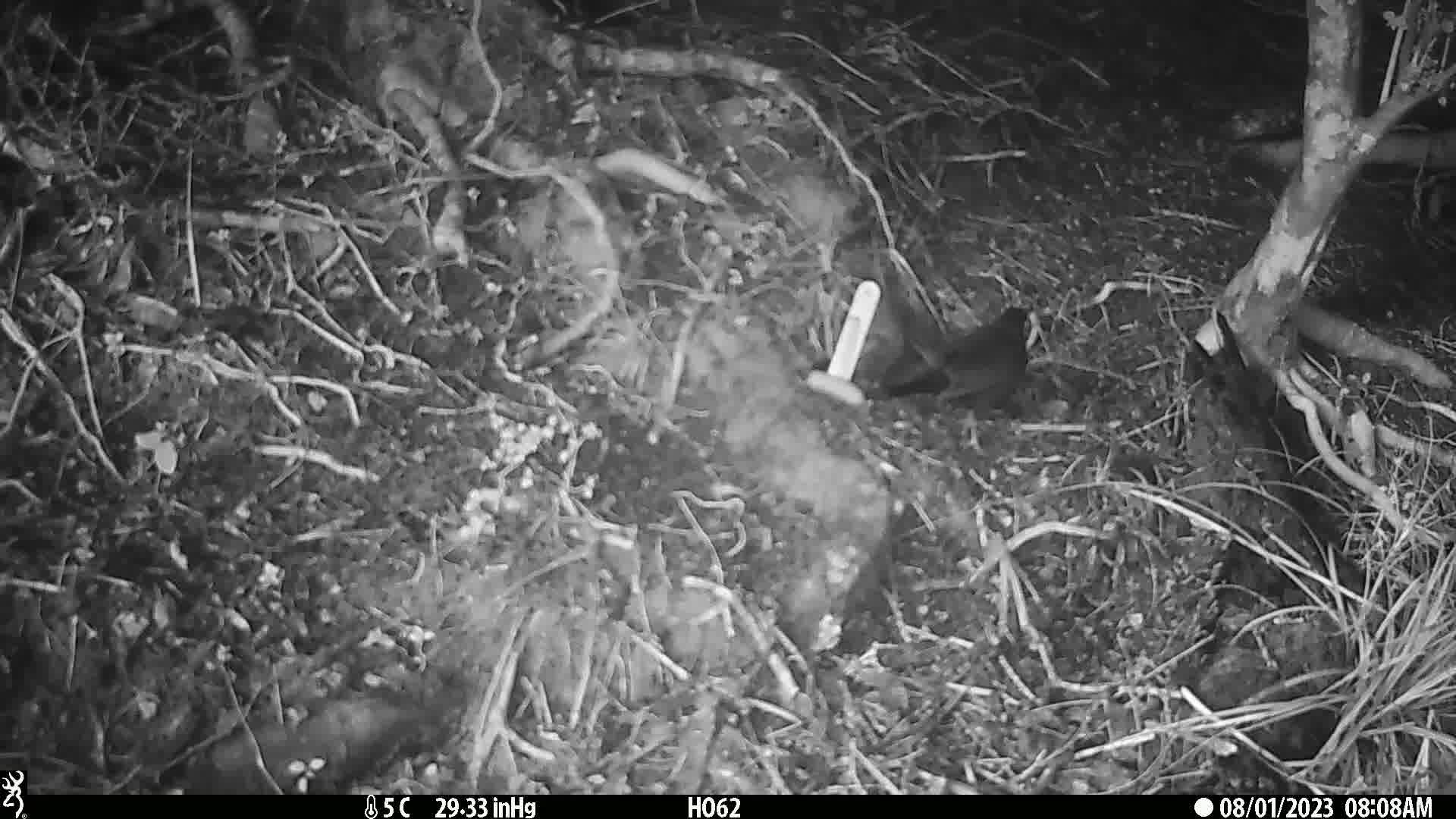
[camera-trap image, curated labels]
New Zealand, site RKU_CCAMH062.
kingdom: Animalia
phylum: Chordata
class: Aves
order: Passeriformes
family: Turdidae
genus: Turdus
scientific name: Turdus merula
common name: eurasian blackbird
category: blackbird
Blackbird (eurasian blackbird) (Turdus merula).